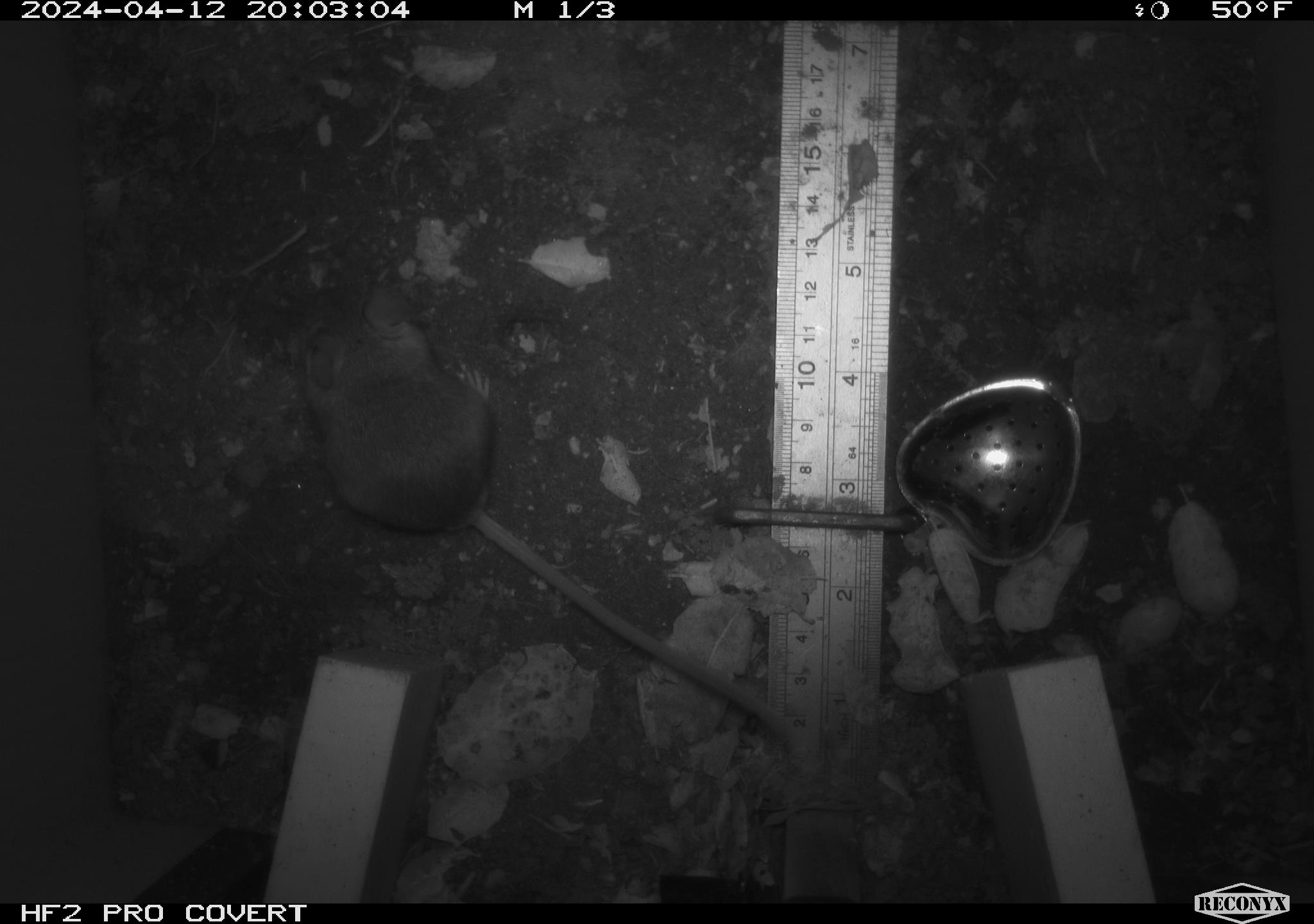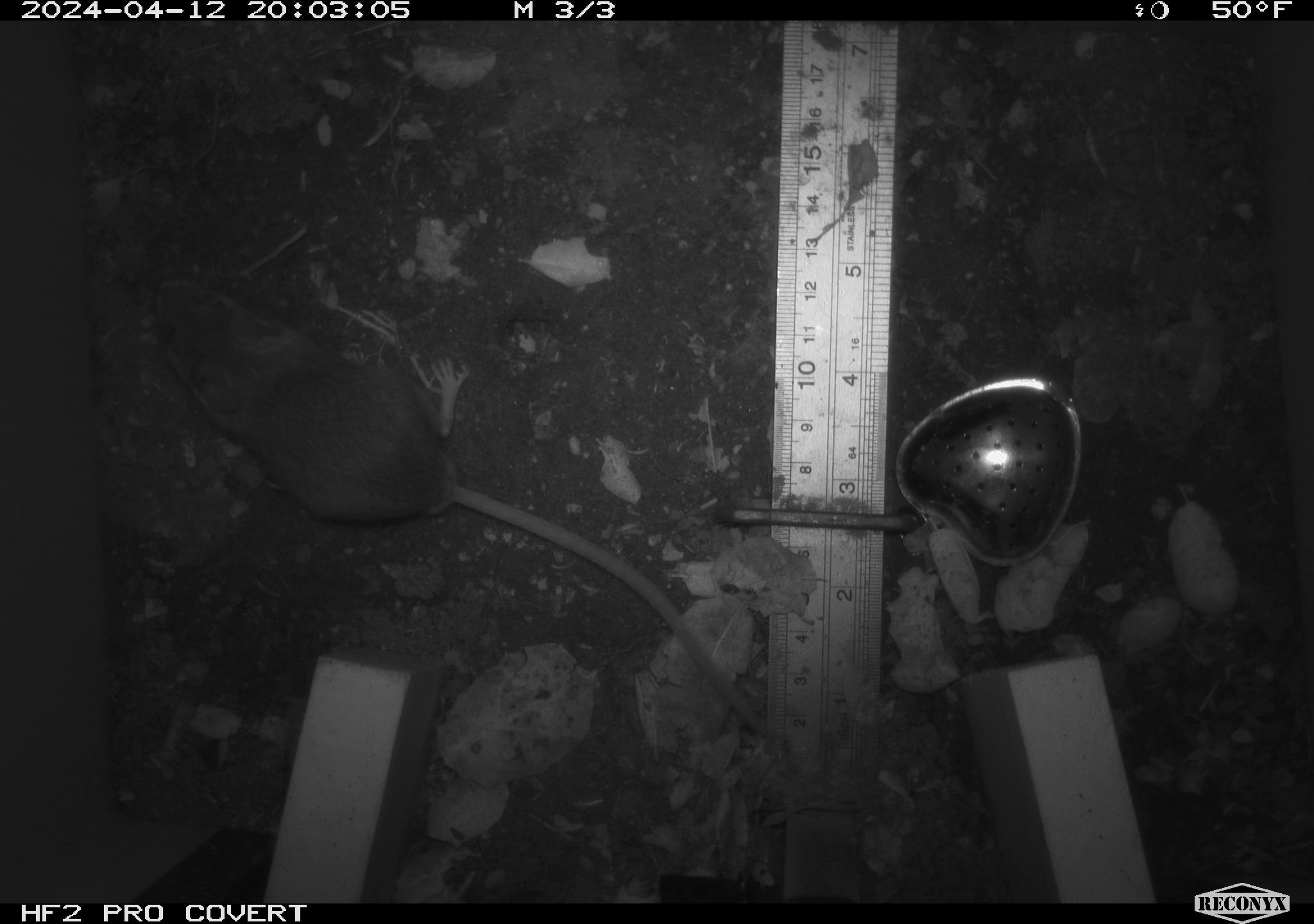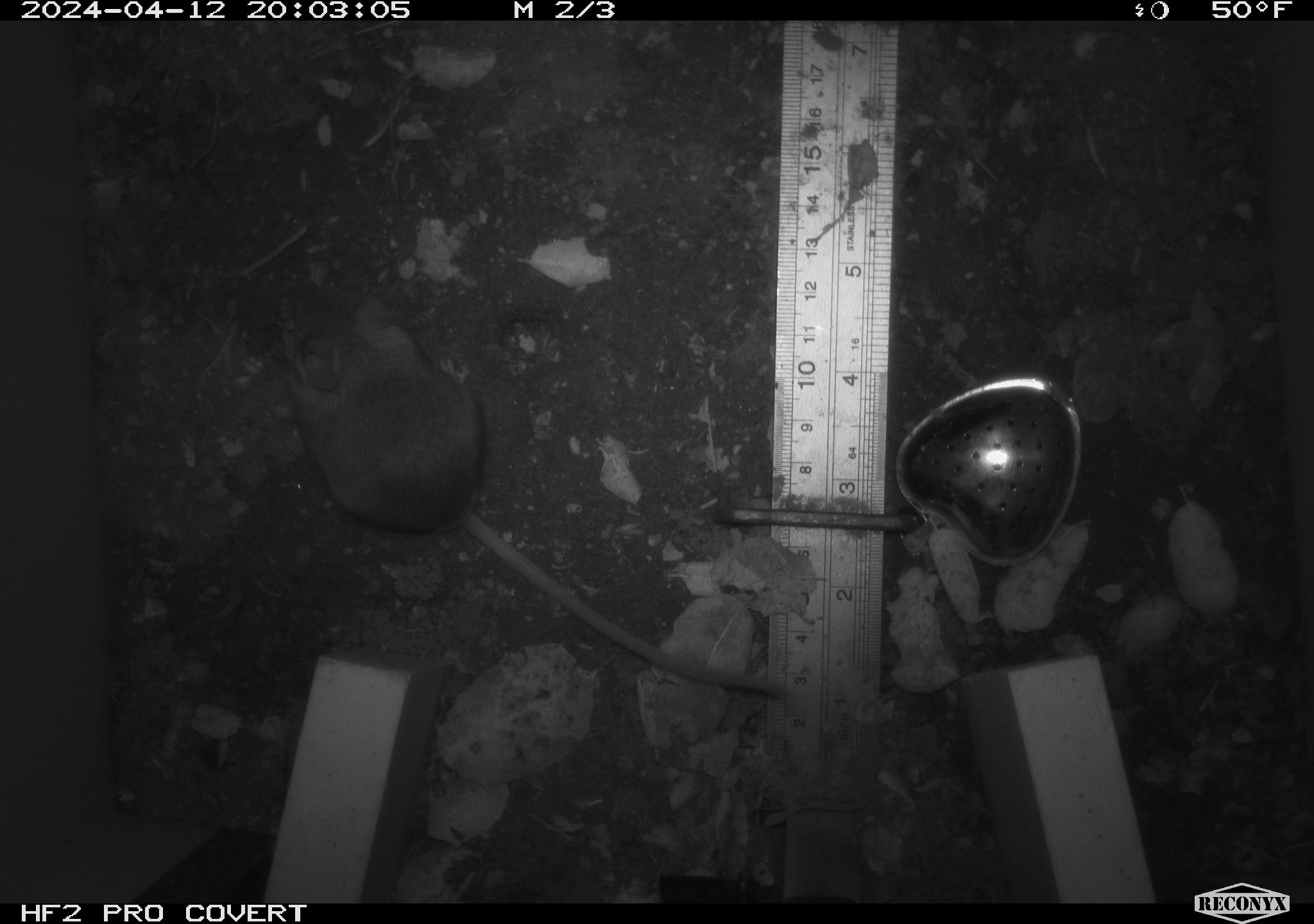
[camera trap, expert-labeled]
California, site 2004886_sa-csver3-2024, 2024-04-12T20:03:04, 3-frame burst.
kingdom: Animalia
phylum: Chordata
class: Mammalia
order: Rodentia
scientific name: Rodentia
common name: rodent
Rodent (Rodentia).